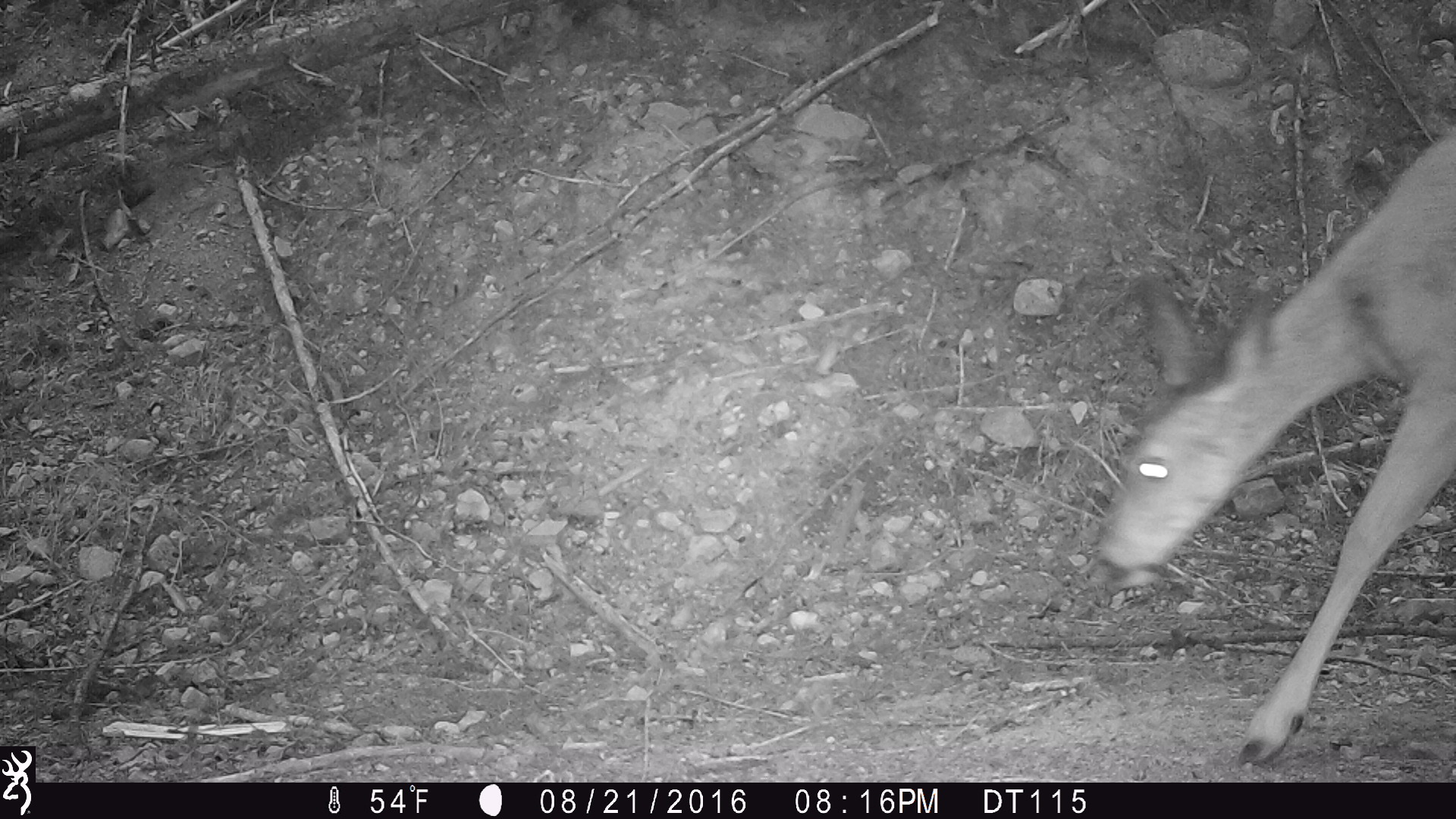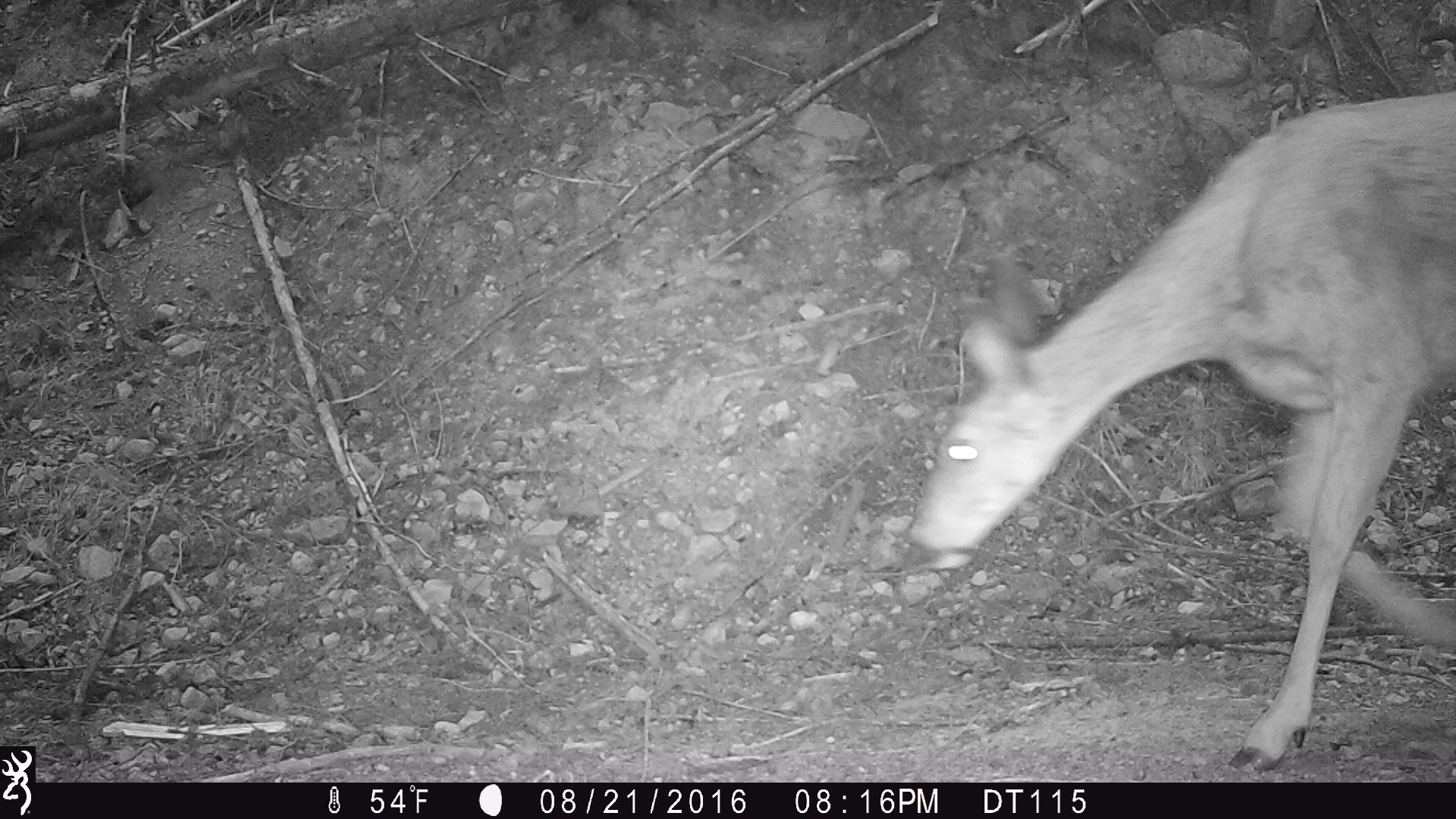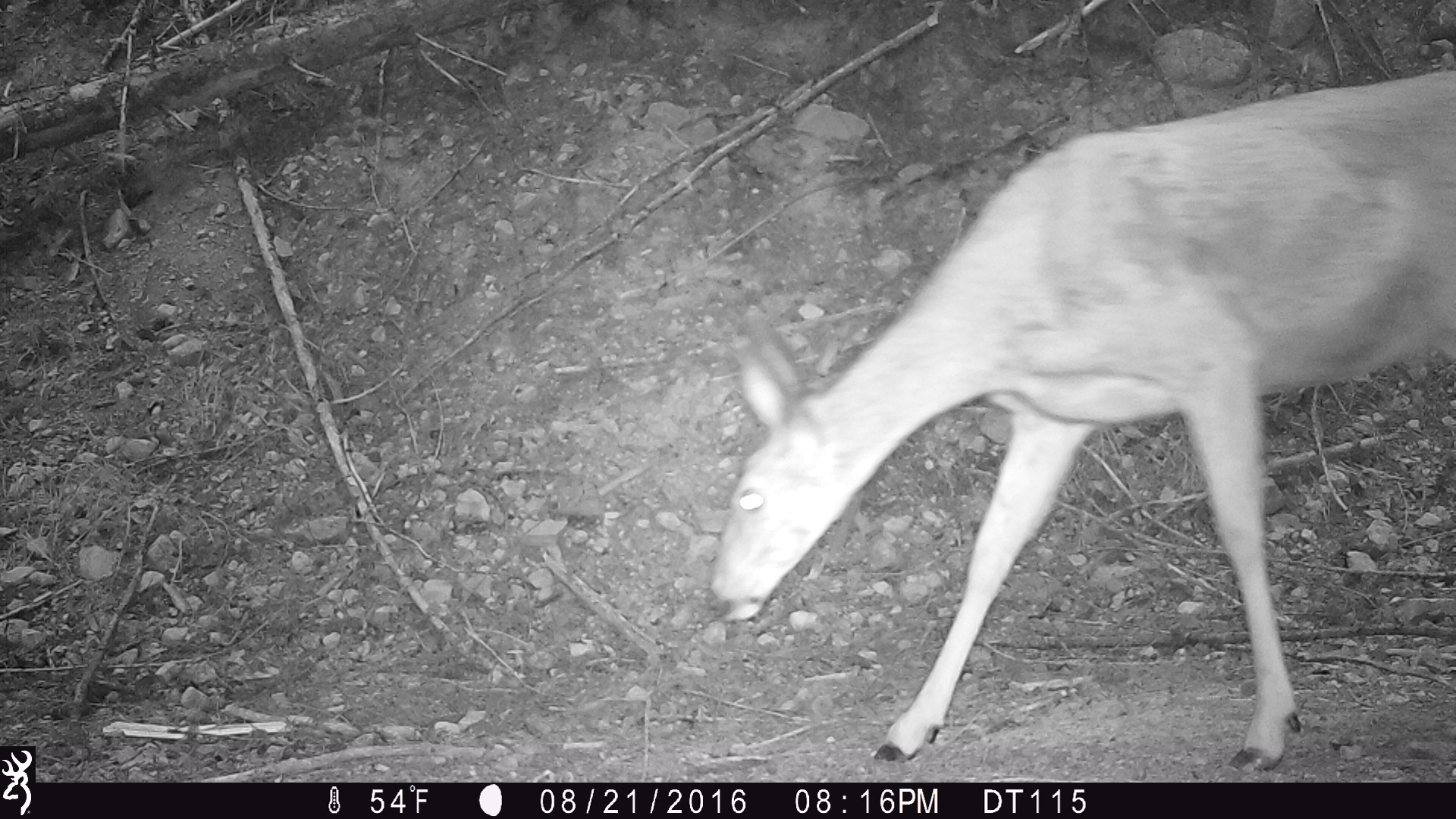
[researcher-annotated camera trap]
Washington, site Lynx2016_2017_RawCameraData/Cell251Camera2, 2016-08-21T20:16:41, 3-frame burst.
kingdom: Animalia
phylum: Chordata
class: Mammalia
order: Artiodactyla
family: Cervidae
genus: Odocoileus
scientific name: Odocoileus hemionus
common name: mule deer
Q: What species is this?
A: Odocoileus hemionus (mule deer).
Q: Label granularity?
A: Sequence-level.